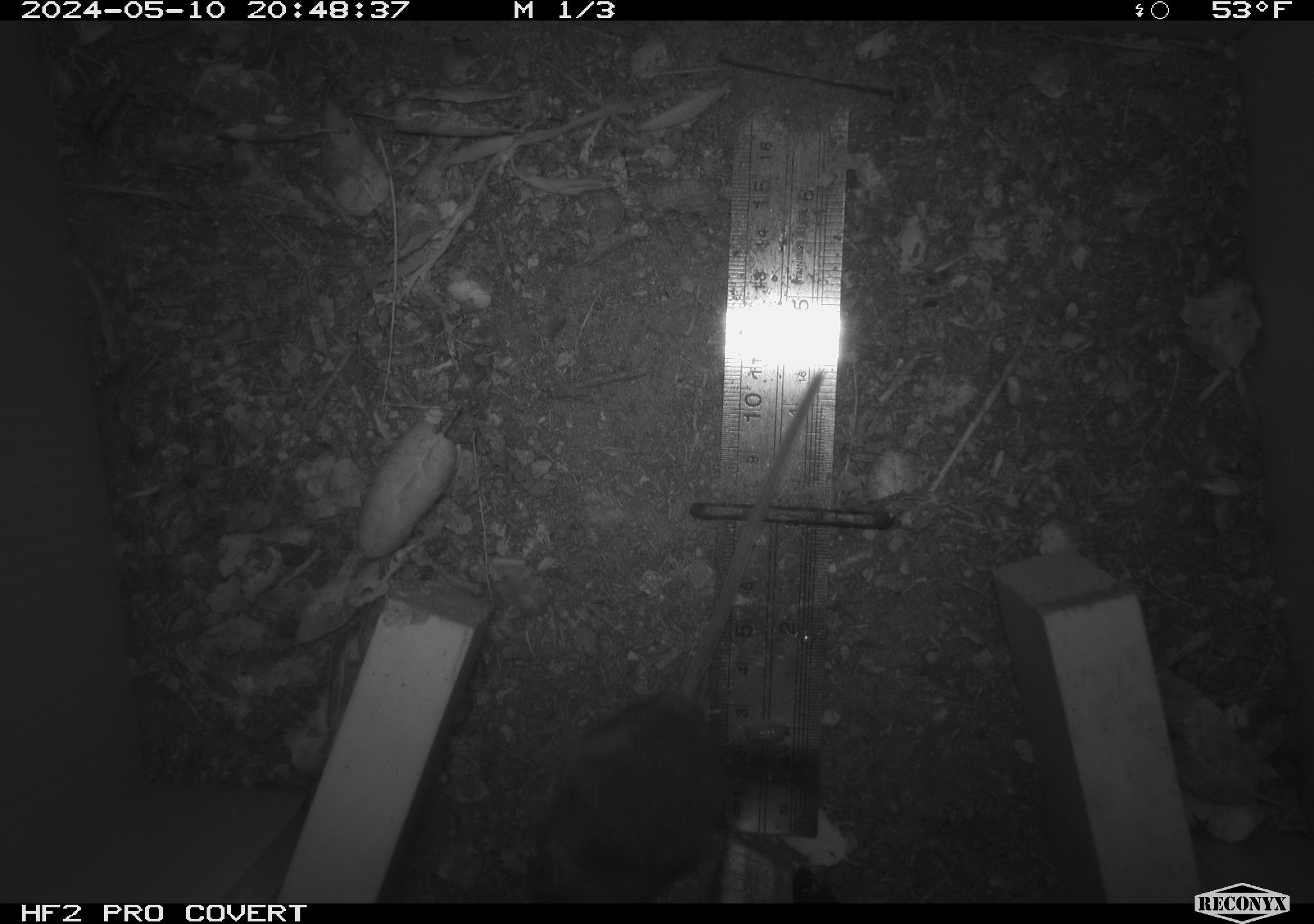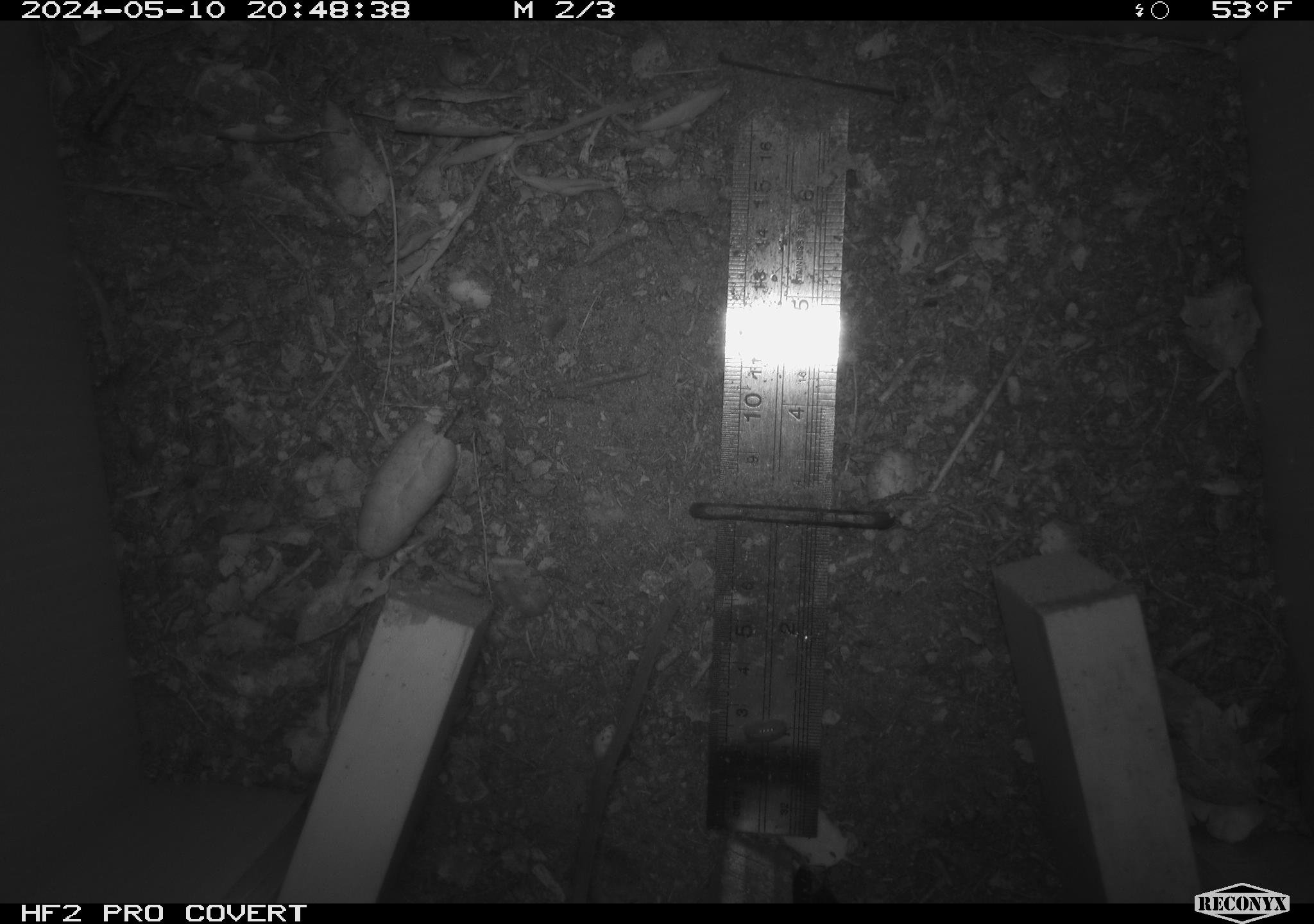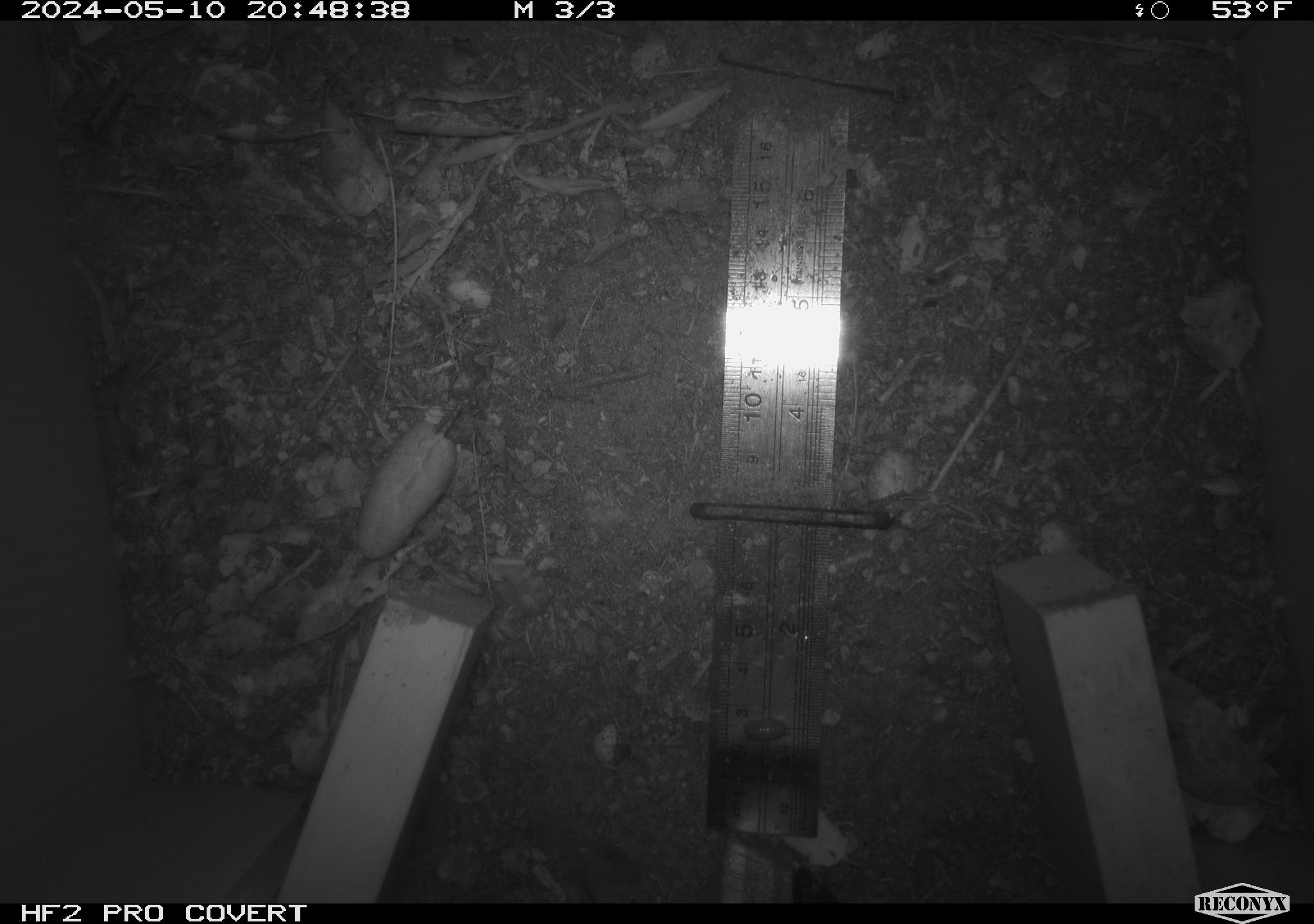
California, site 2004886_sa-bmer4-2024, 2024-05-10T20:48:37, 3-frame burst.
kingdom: Animalia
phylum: Chordata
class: Mammalia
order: Rodentia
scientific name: Rodentia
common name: mouse species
Mouse species (Rodentia).